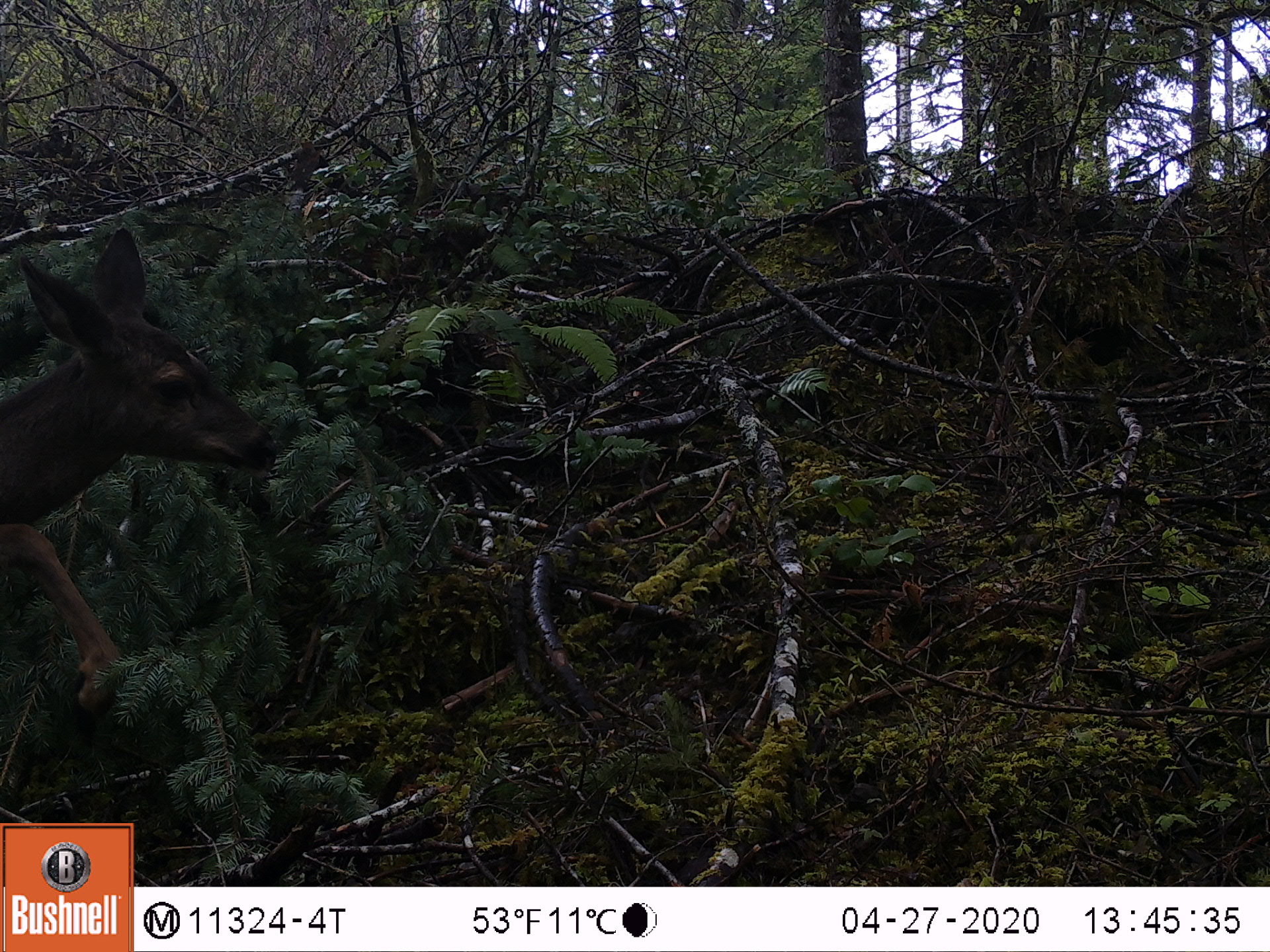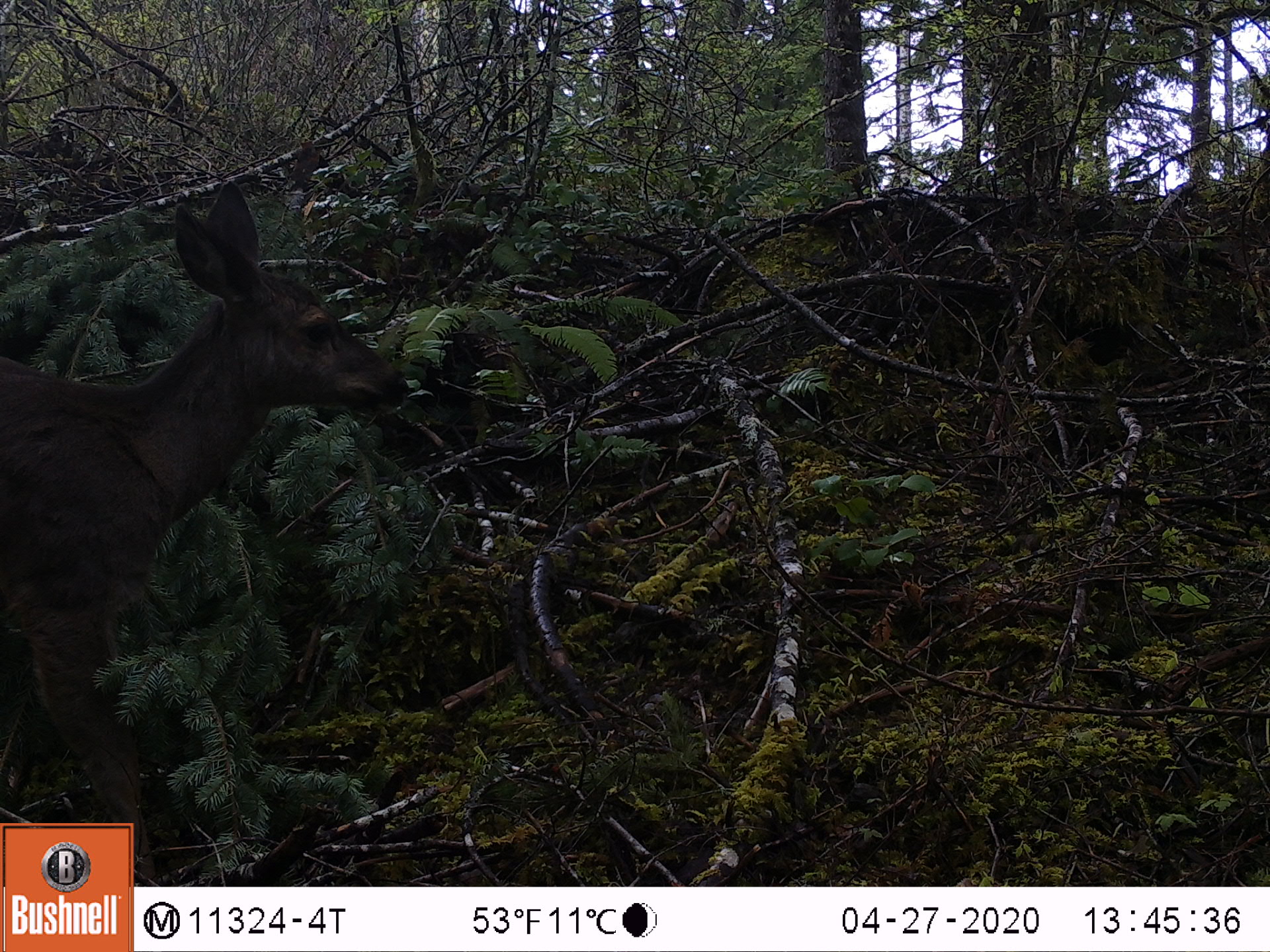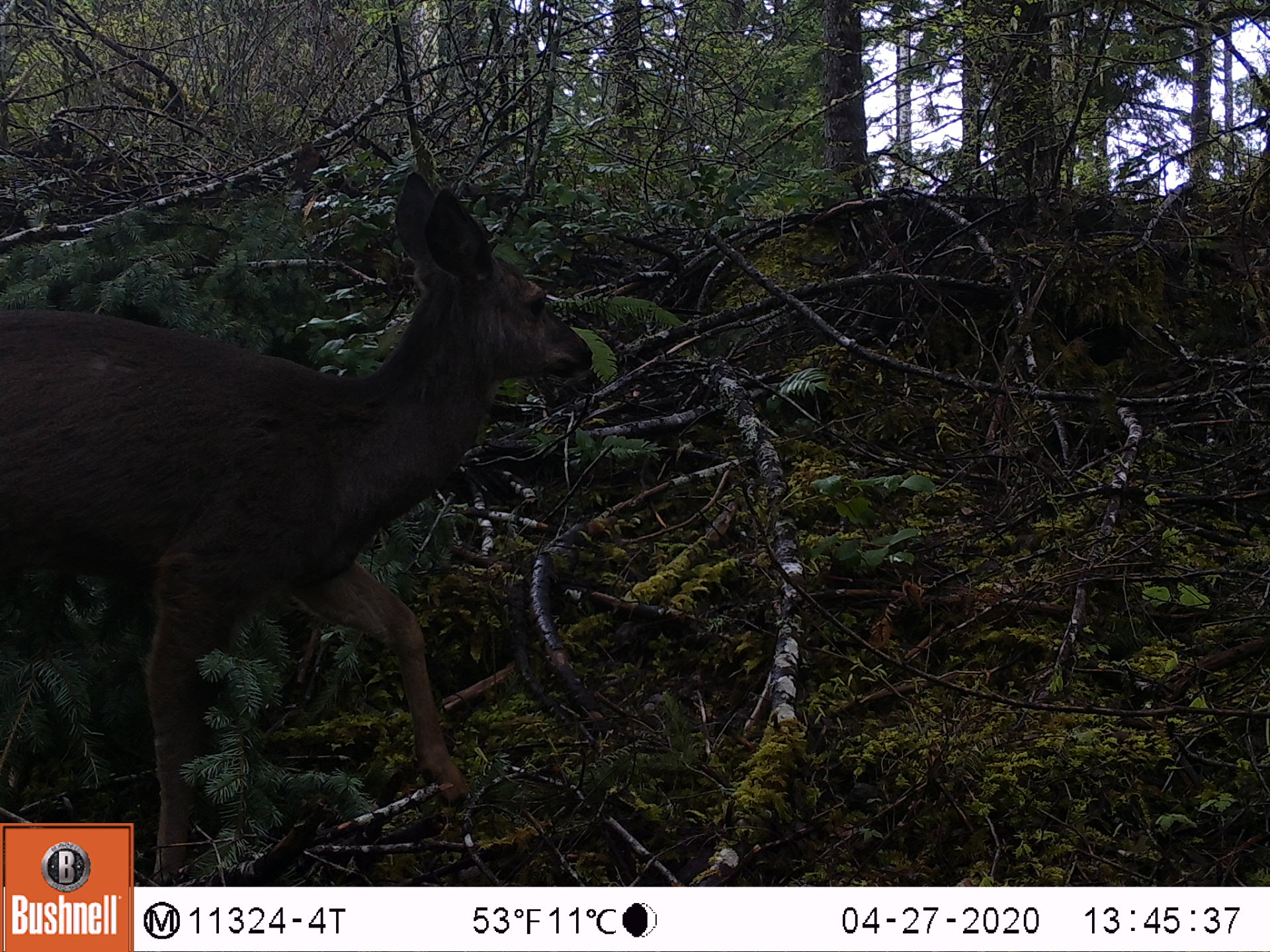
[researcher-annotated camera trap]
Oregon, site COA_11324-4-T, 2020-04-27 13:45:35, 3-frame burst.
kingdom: Animalia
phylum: Chordata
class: Mammalia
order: Artiodactyla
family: Cervidae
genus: Odocoileus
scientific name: Odocoileus hemionus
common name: black-tailed deer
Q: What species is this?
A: Black-tailed deer (Odocoileus hemionus).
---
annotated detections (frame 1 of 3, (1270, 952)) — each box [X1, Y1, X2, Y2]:
black-tailed deer: [0, 216, 287, 732]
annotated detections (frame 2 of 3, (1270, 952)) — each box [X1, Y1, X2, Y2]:
black-tailed deer: [0, 177, 422, 756]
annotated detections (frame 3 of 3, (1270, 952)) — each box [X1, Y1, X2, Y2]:
black-tailed deer: [0, 175, 605, 818]